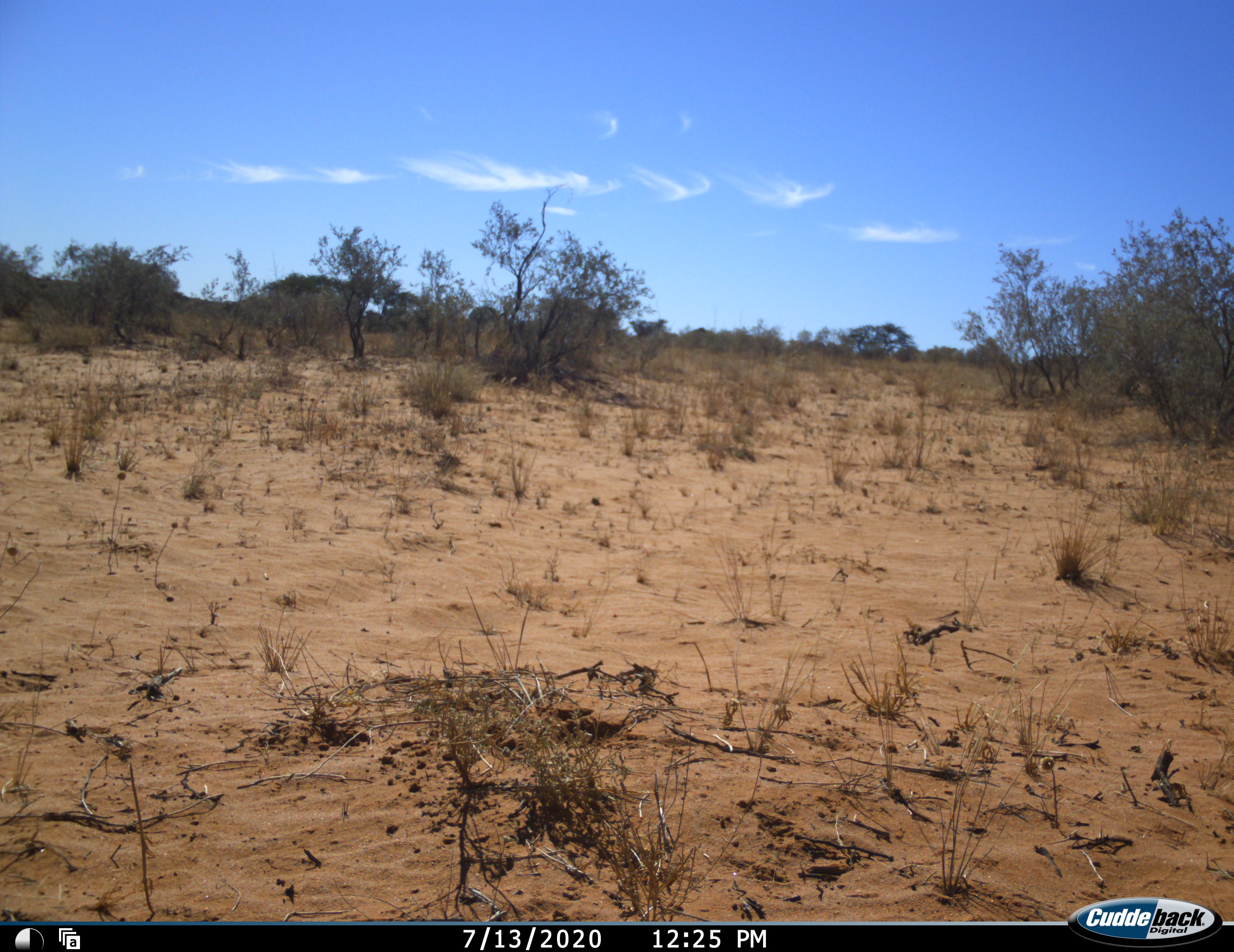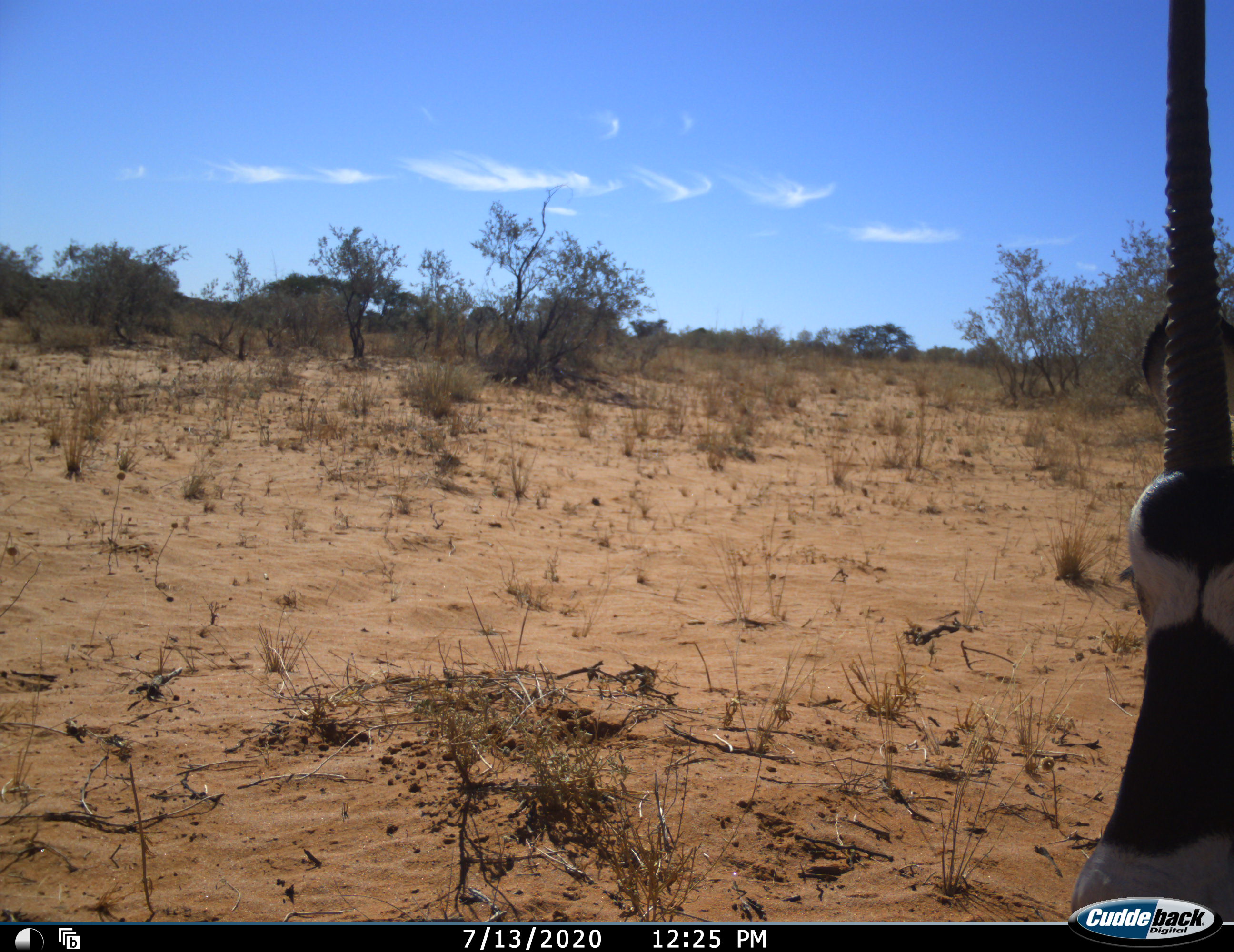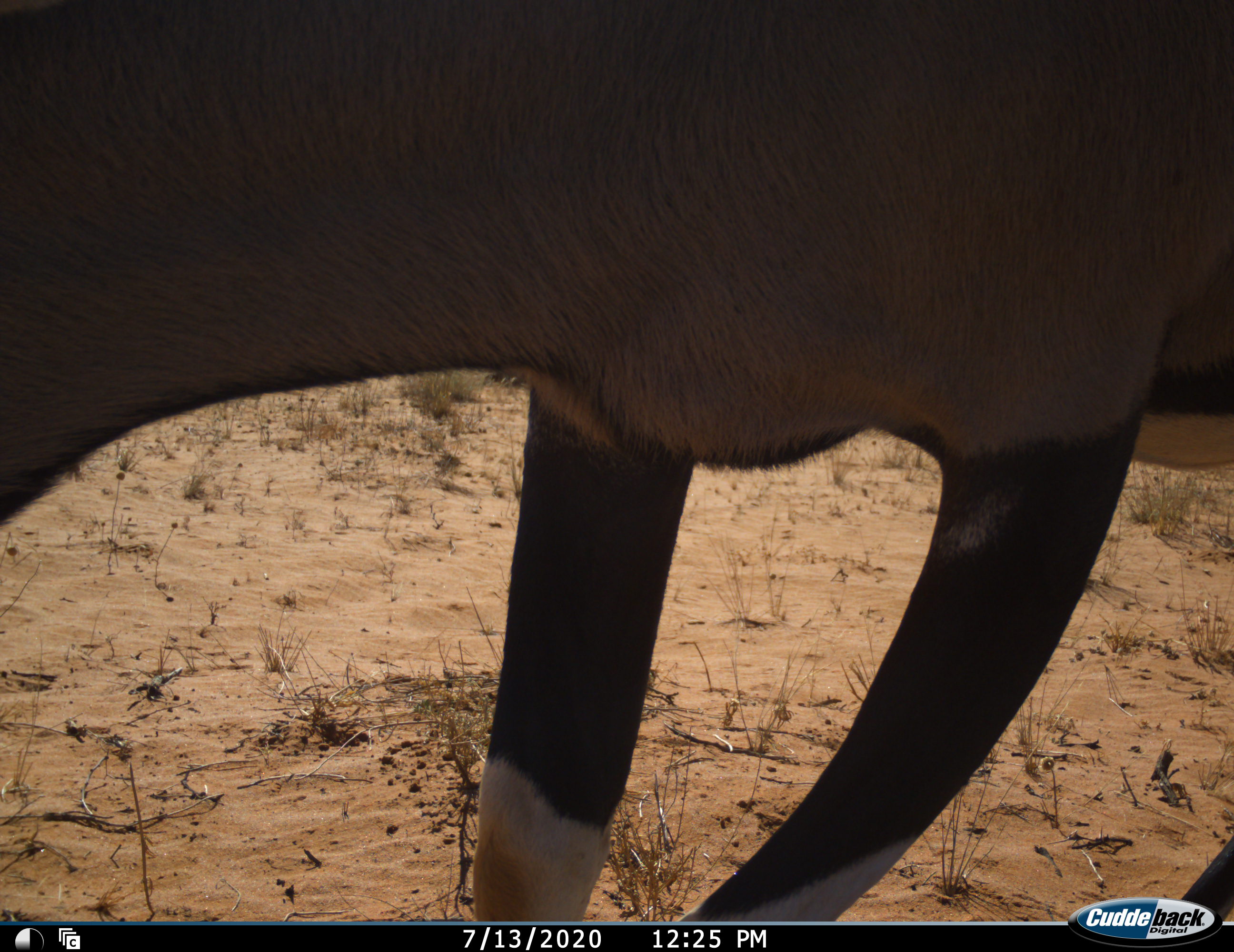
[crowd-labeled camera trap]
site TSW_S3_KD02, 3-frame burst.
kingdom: Animalia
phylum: Chordata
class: Mammalia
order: Artiodactyla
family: Bovidae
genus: Oryx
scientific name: Oryx gazella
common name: gemsbok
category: oryx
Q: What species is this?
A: Oryx (gemsbok) (Oryx gazella).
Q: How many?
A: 1.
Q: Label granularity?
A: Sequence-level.